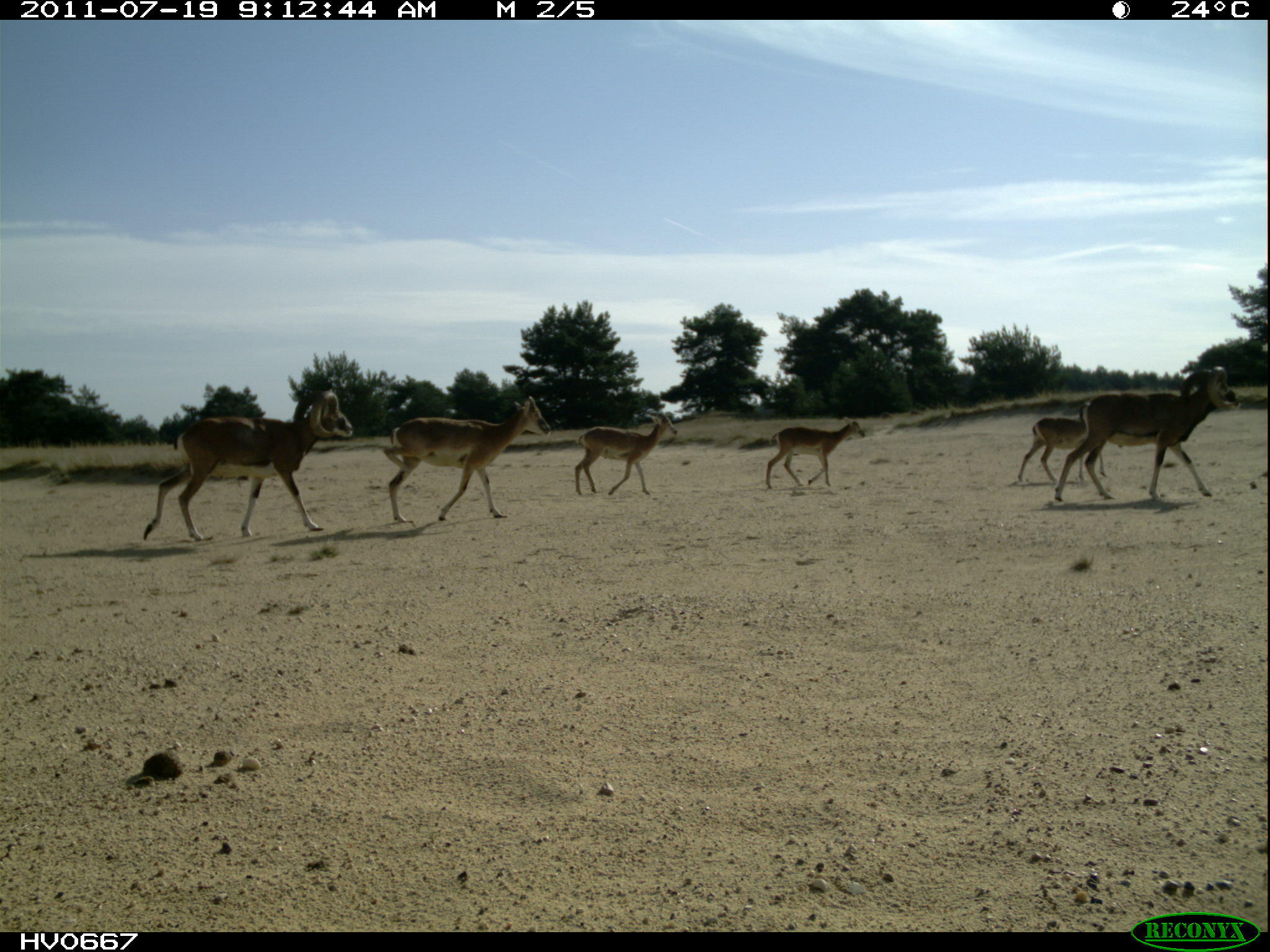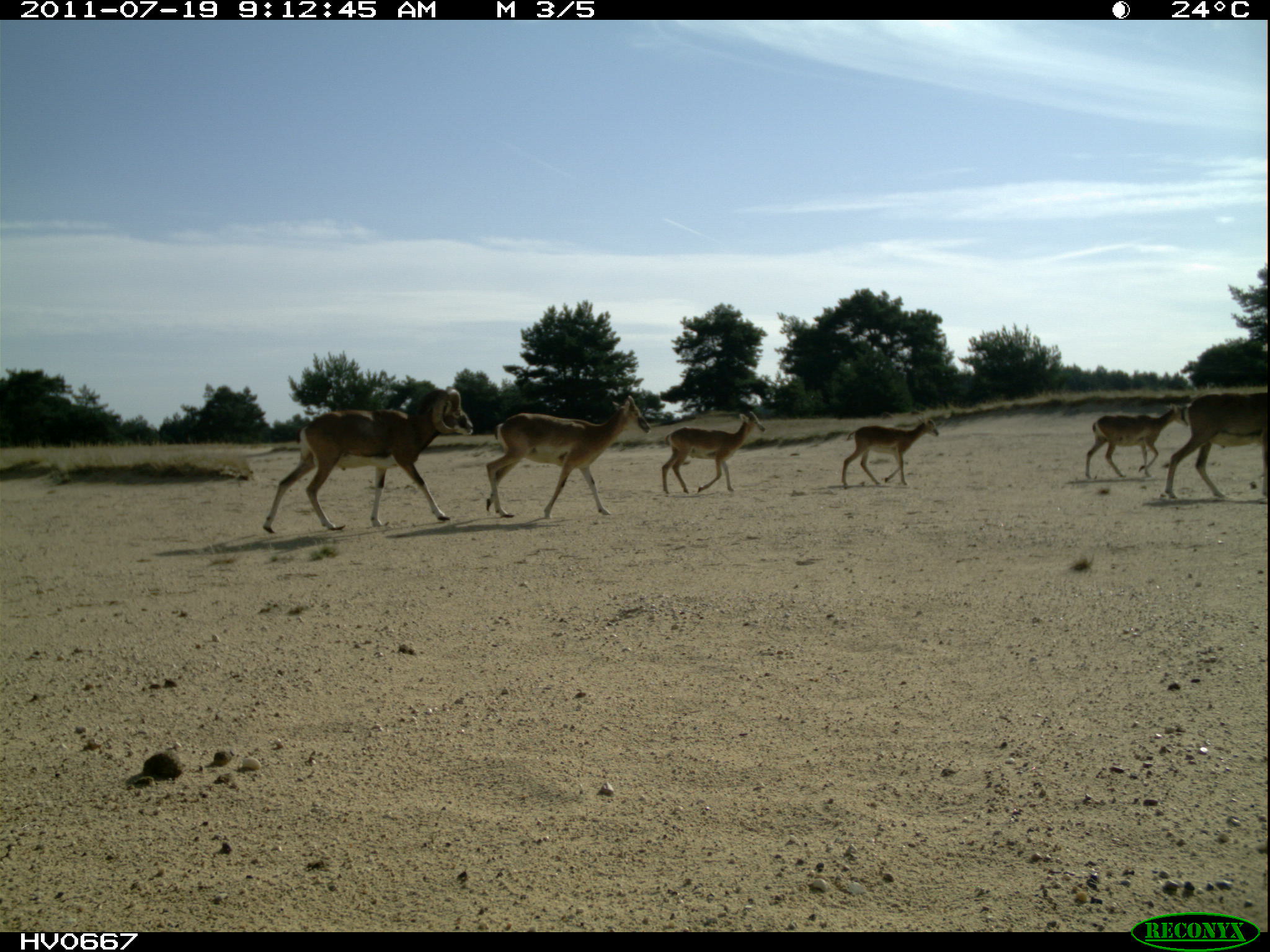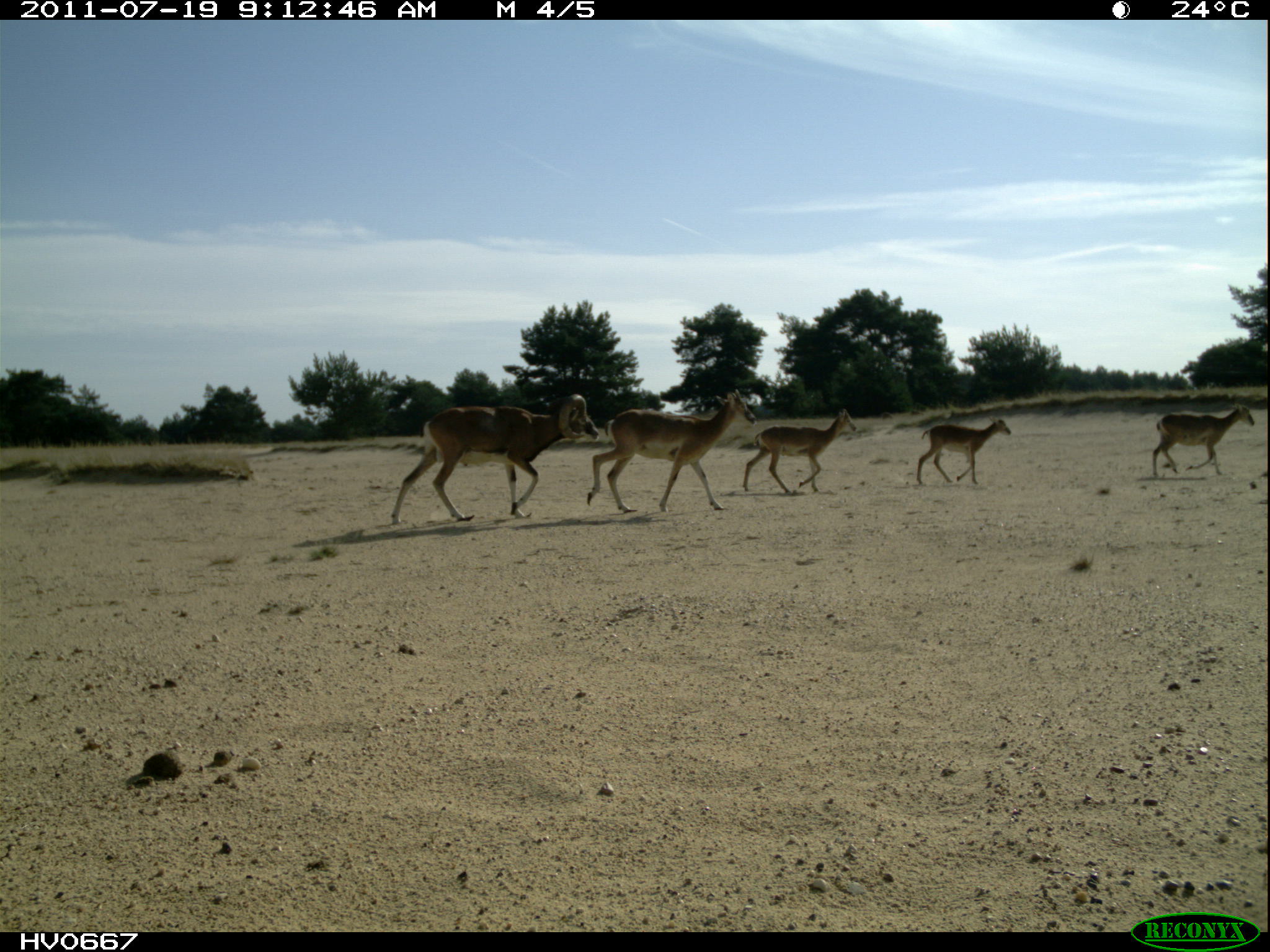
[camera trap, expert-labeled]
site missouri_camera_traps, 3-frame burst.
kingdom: Animalia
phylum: Chordata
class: Mammalia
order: Artiodactyla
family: Bovidae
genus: Ovis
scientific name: Ovis ammon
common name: mouflon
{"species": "mouflon (Ovis ammon)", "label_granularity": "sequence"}